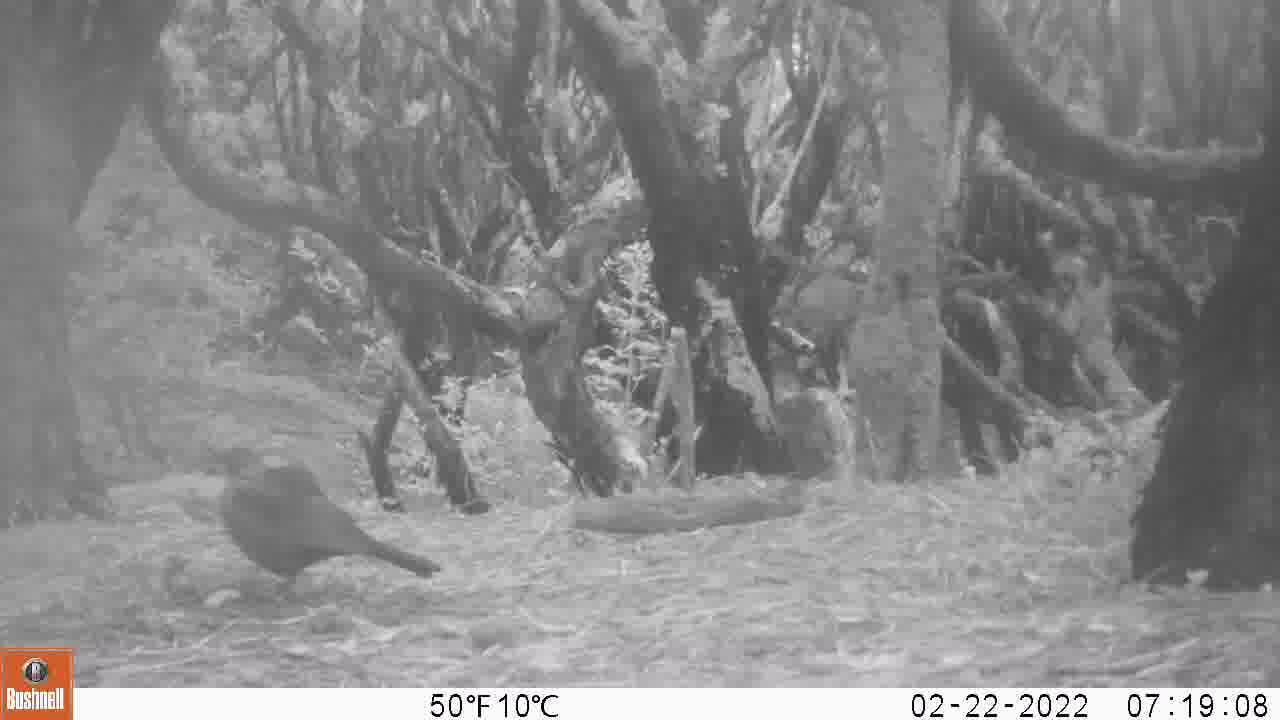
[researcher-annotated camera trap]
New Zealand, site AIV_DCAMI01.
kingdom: Animalia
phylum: Chordata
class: Aves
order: Passeriformes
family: Turdidae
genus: Turdus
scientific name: Turdus merula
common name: eurasian blackbird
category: blackbird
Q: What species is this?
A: Blackbird (eurasian blackbird) (Turdus merula).